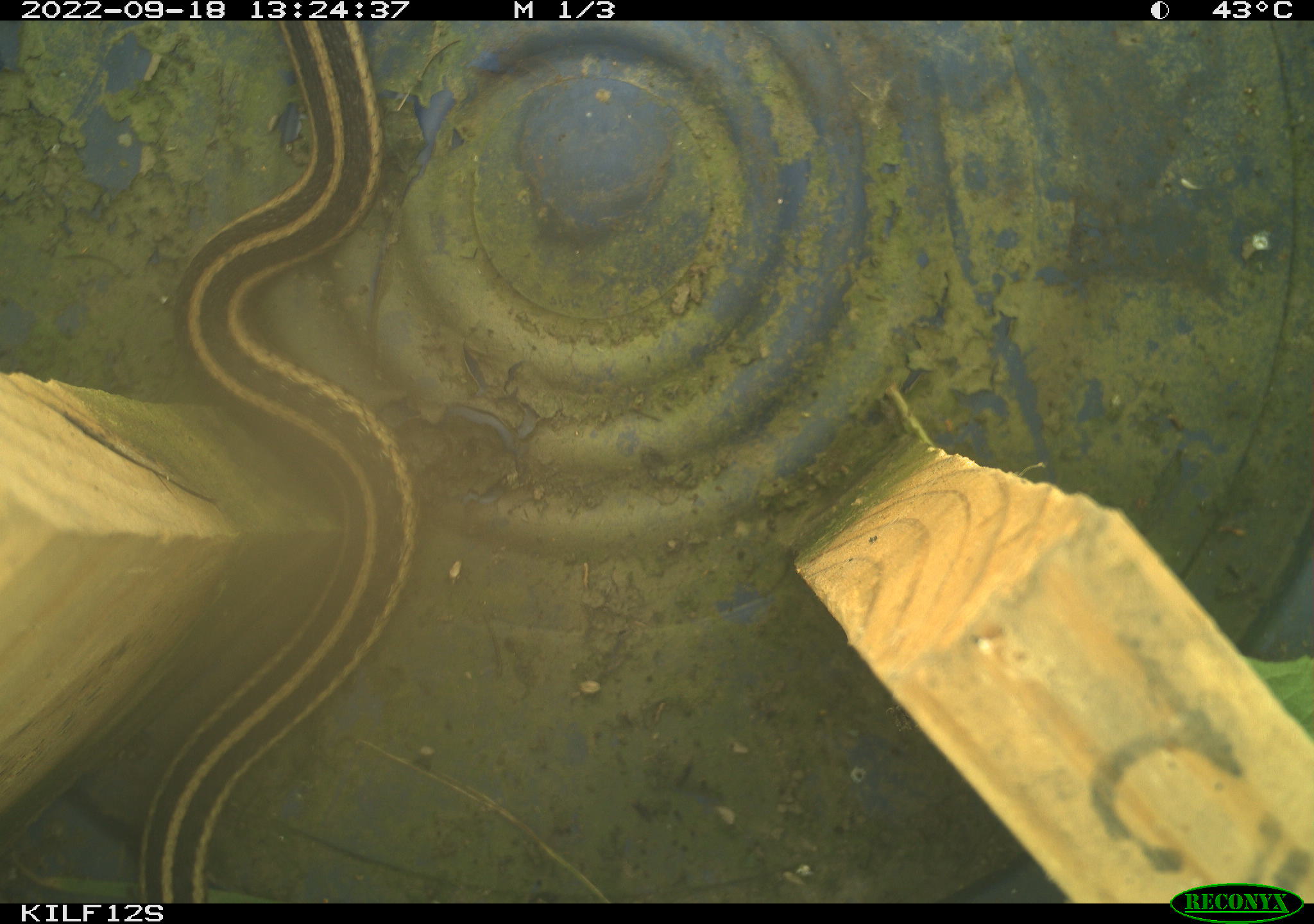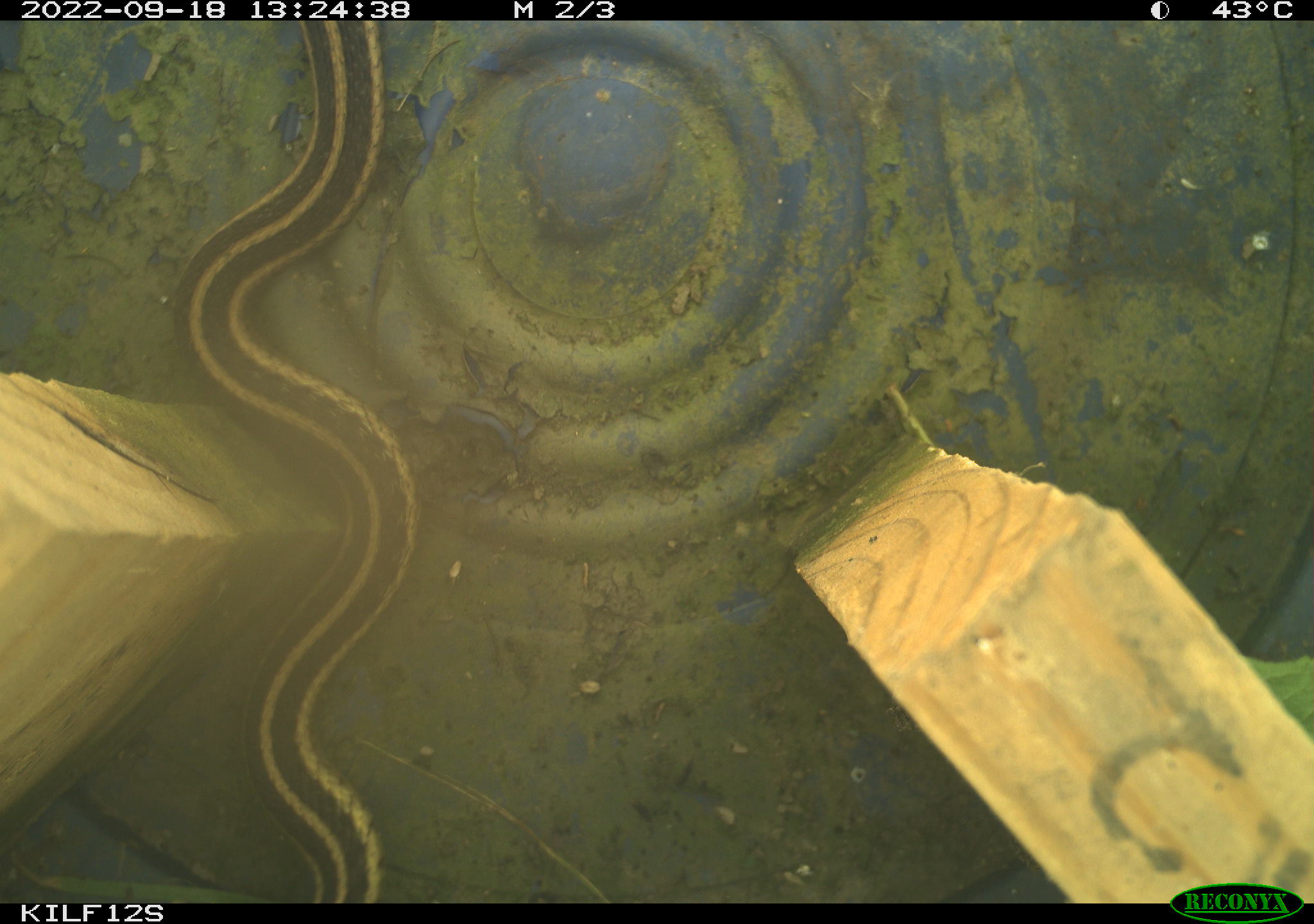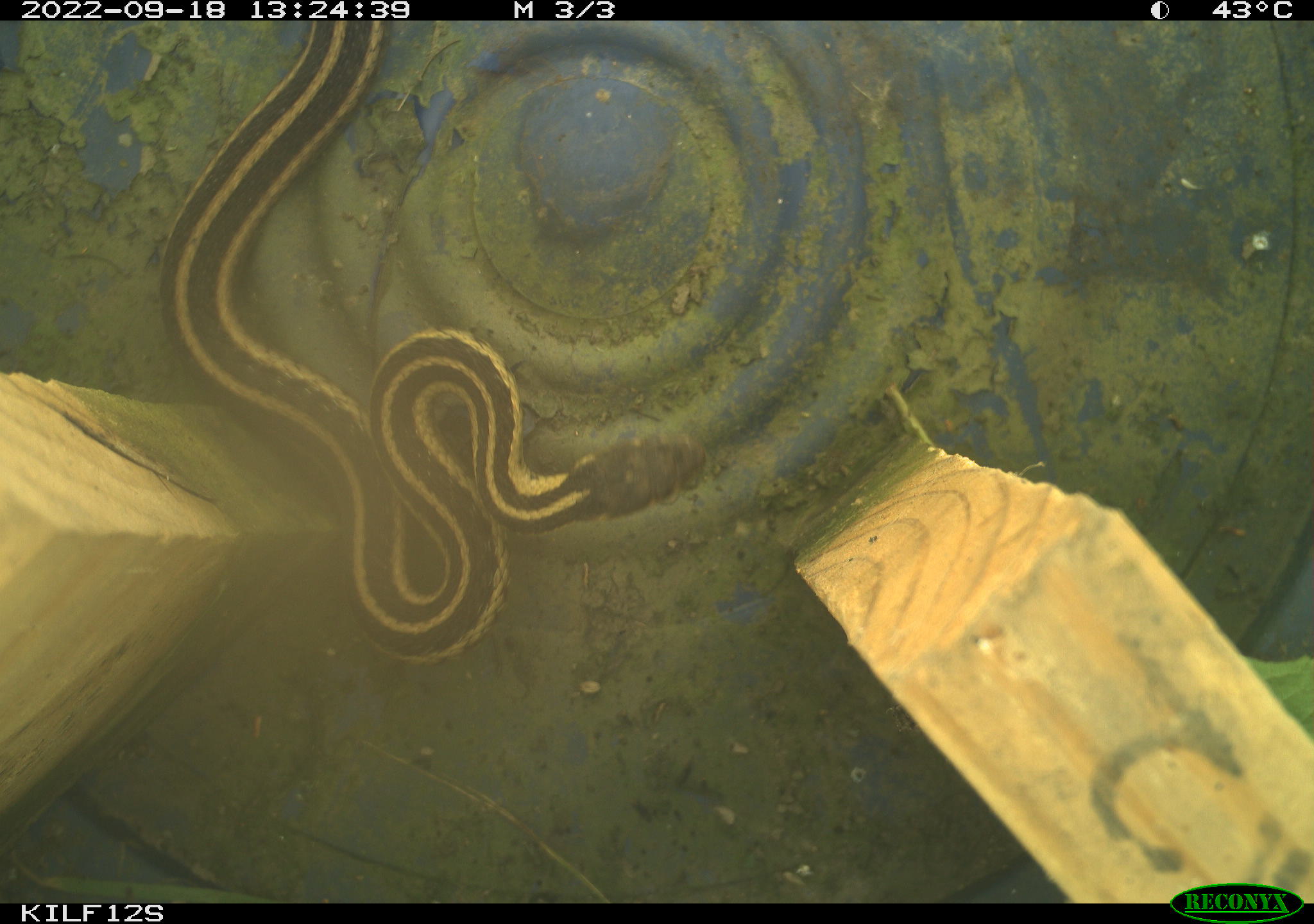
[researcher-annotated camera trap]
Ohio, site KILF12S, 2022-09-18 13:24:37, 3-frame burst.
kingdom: Animalia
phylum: Chordata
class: Reptilia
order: Squamata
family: Colubridae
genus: Thamnophis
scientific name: Thamnophis sirtalis sirtalis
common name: eastern gartersnake